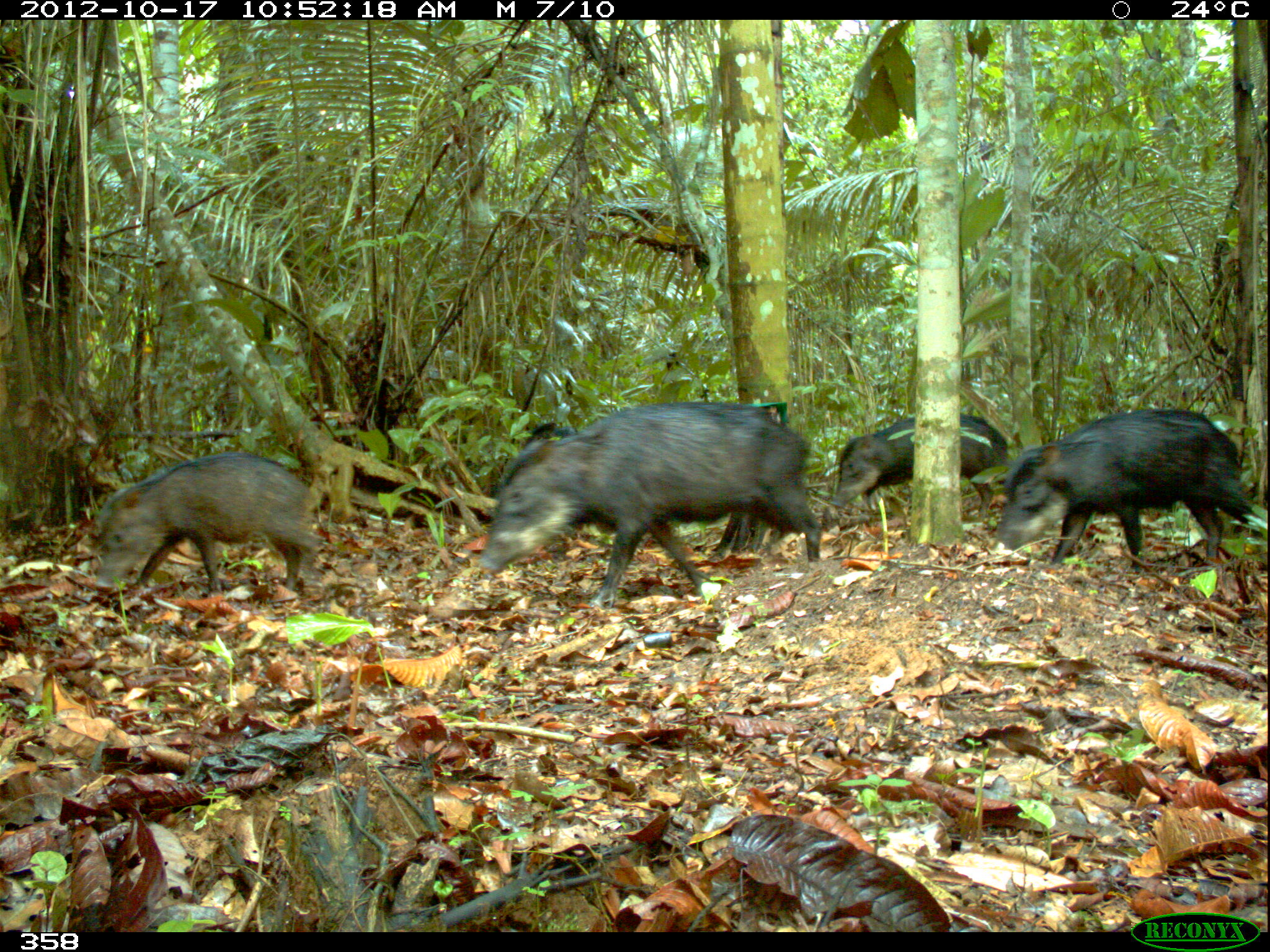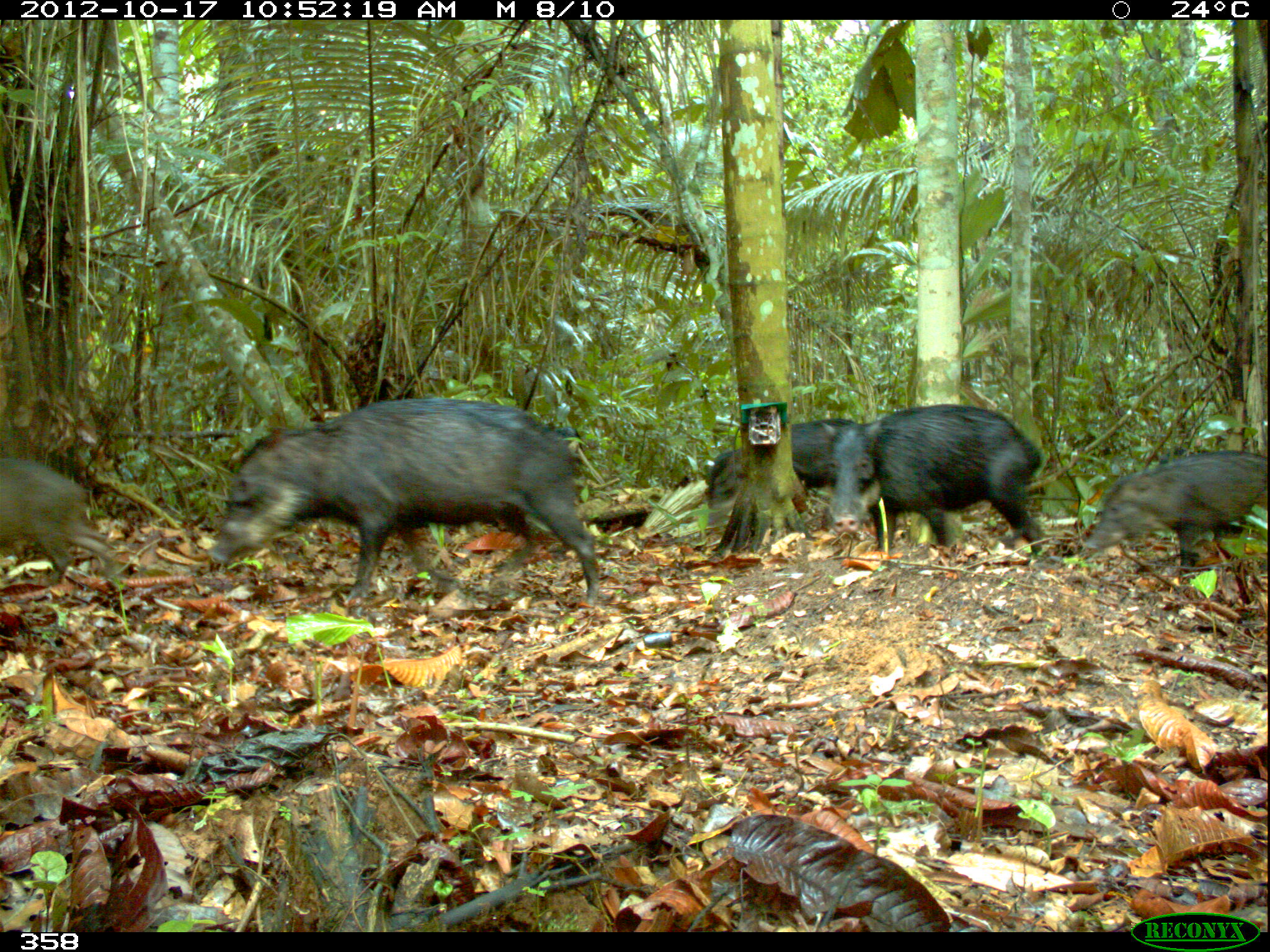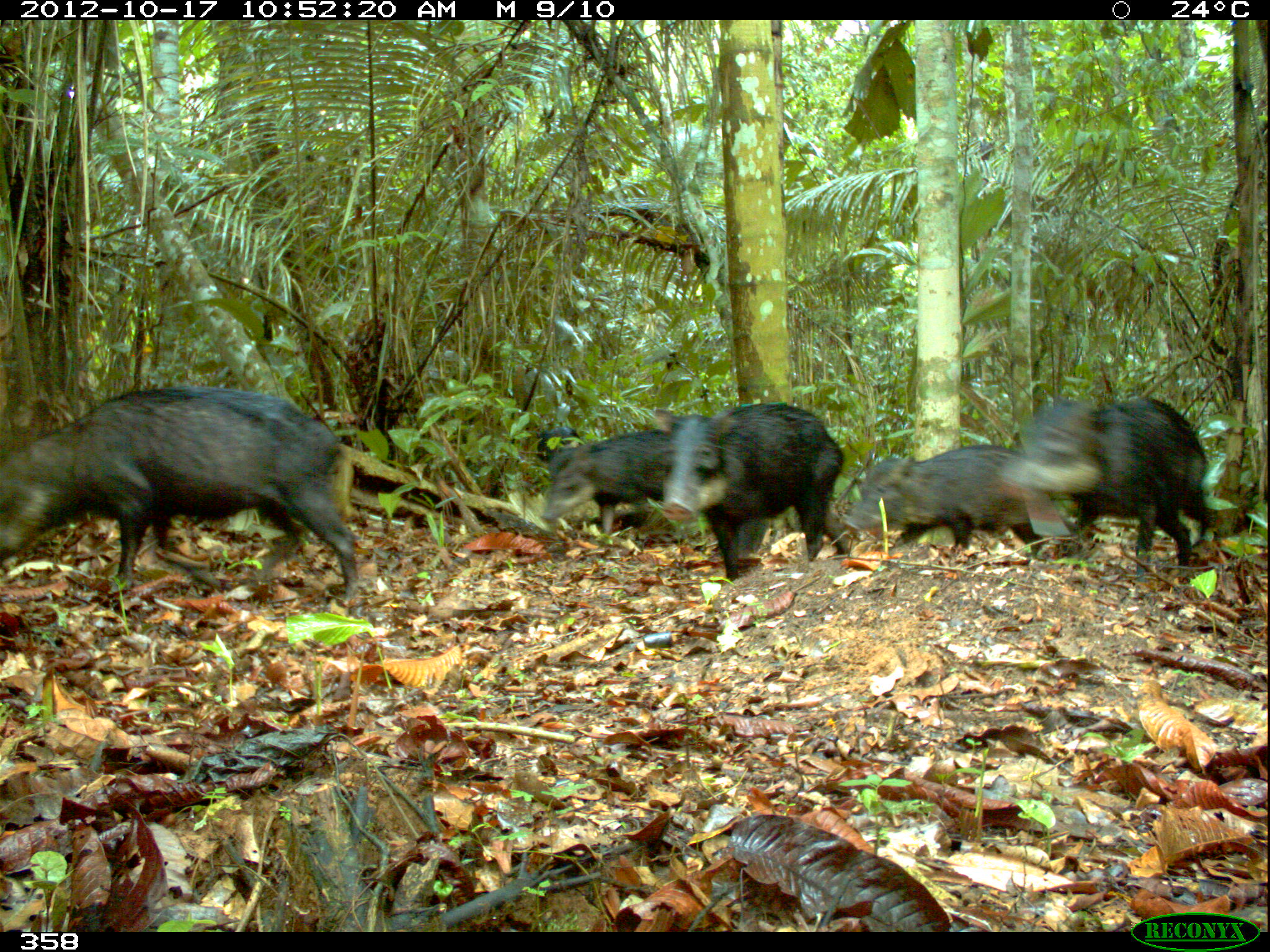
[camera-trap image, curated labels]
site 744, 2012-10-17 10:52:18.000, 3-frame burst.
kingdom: Animalia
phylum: Chordata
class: Mammalia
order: Artiodactyla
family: Tayassuidae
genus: Tayassu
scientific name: Tayassu pecari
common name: white-lipped peccary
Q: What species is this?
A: Tayassu pecari (white-lipped peccary).